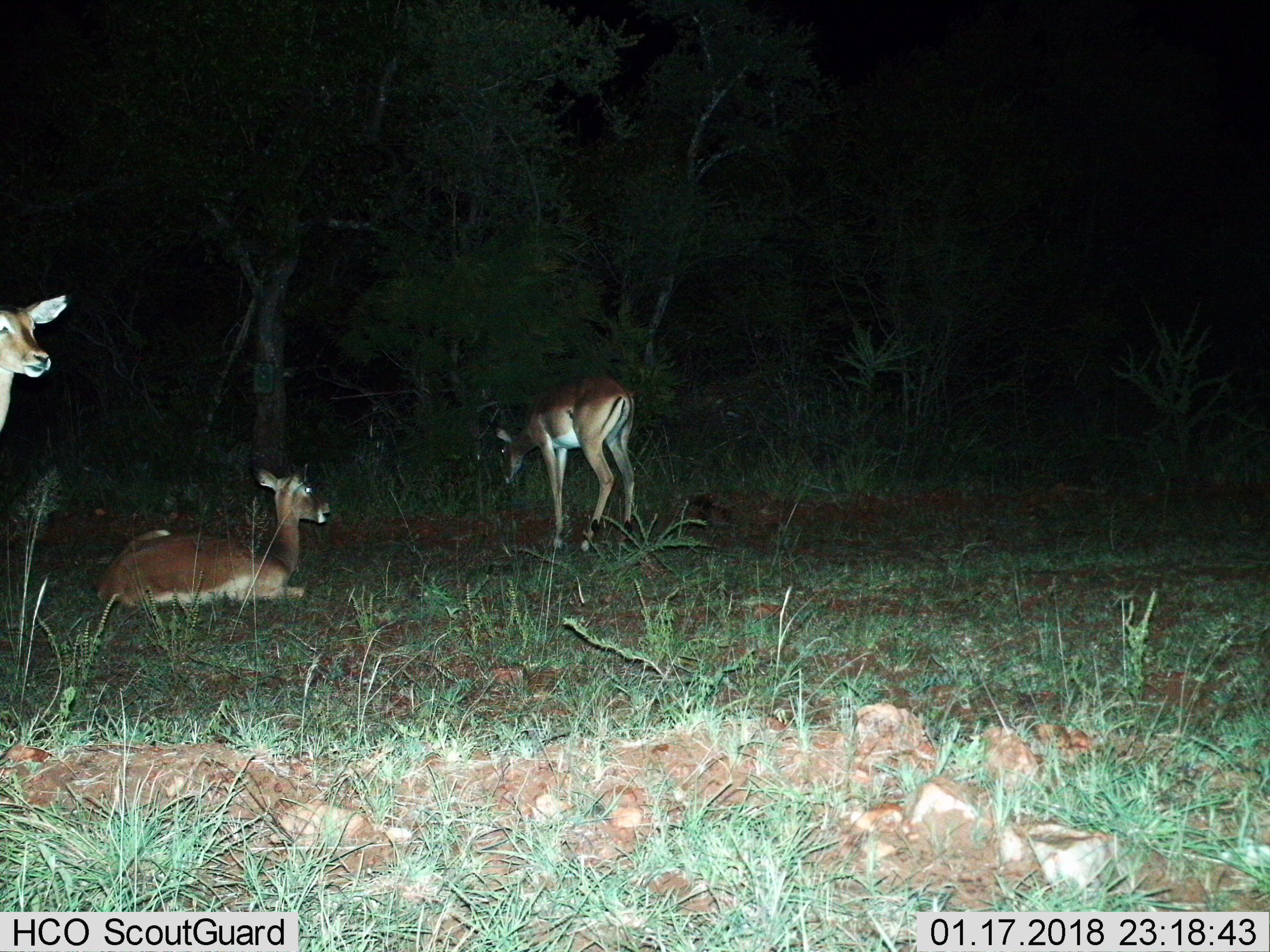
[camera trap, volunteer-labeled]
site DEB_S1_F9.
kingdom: Animalia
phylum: Chordata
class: Mammalia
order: Artiodactyla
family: Bovidae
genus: Aepyceros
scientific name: Aepyceros melampus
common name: impala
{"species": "impala (Aepyceros melampus)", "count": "3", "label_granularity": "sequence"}